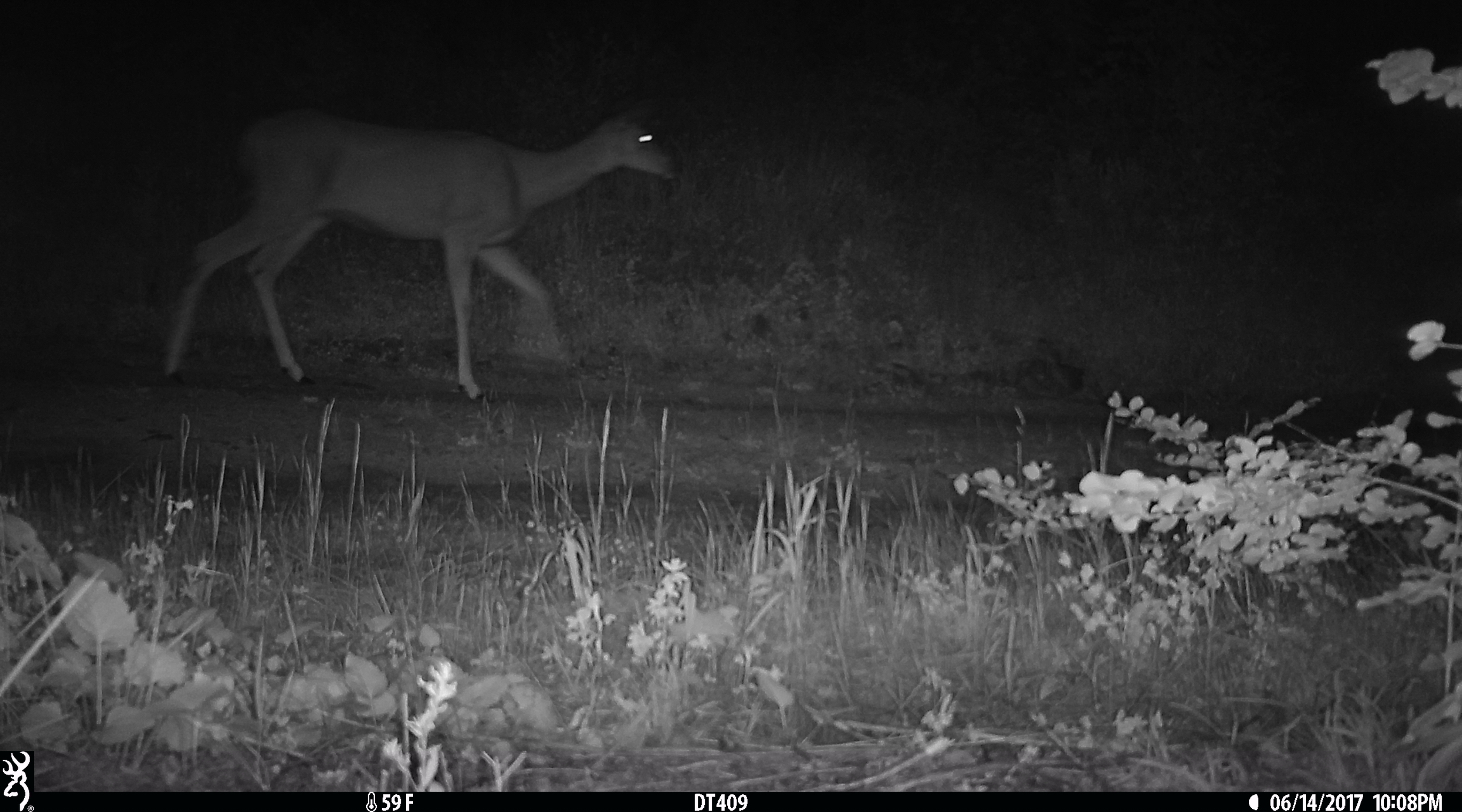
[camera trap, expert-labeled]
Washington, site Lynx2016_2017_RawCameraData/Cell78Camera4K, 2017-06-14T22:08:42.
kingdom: Animalia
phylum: Chordata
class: Mammalia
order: Artiodactyla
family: Cervidae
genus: Odocoileus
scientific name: Odocoileus hemionus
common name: mule deer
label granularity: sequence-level